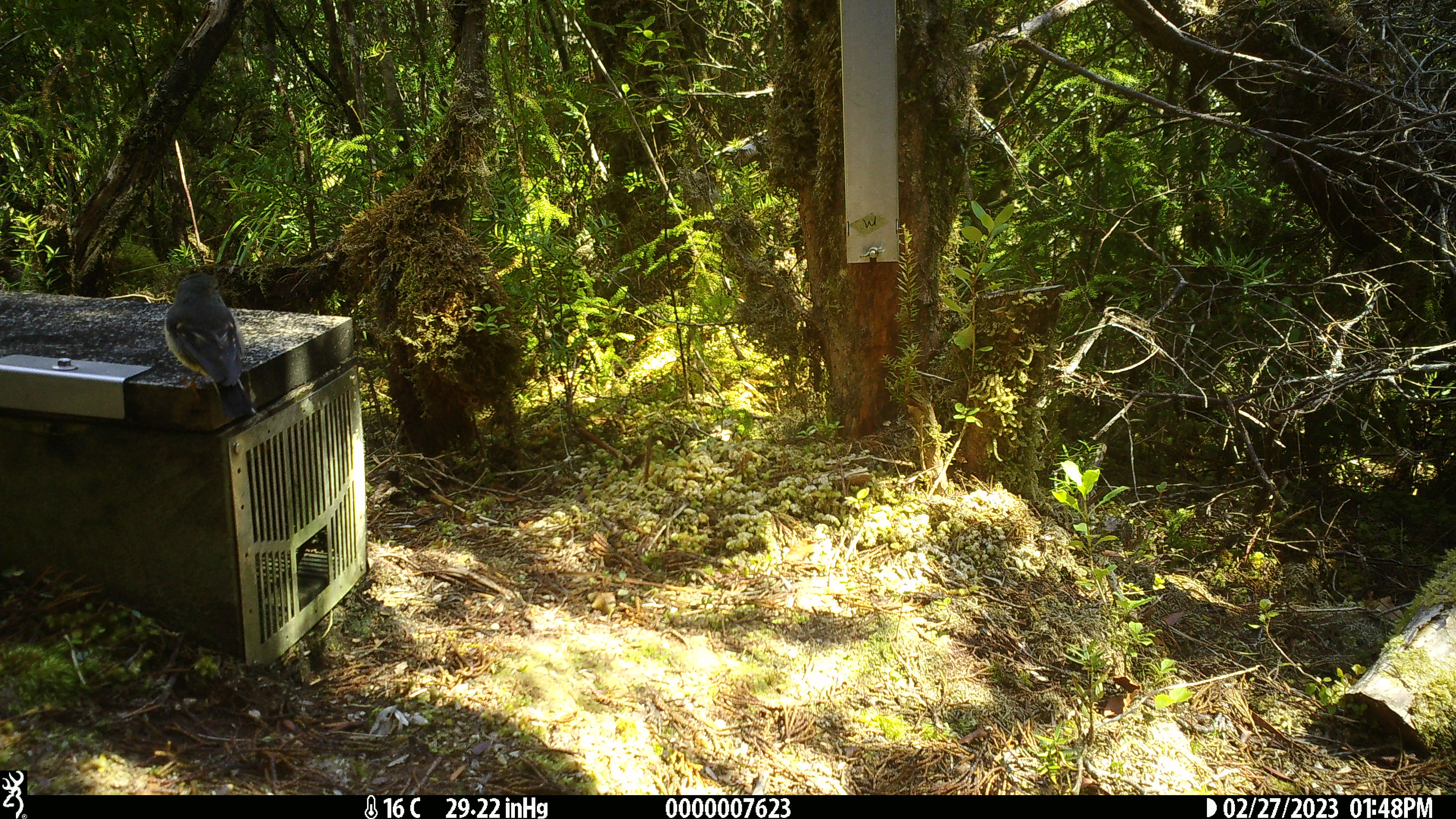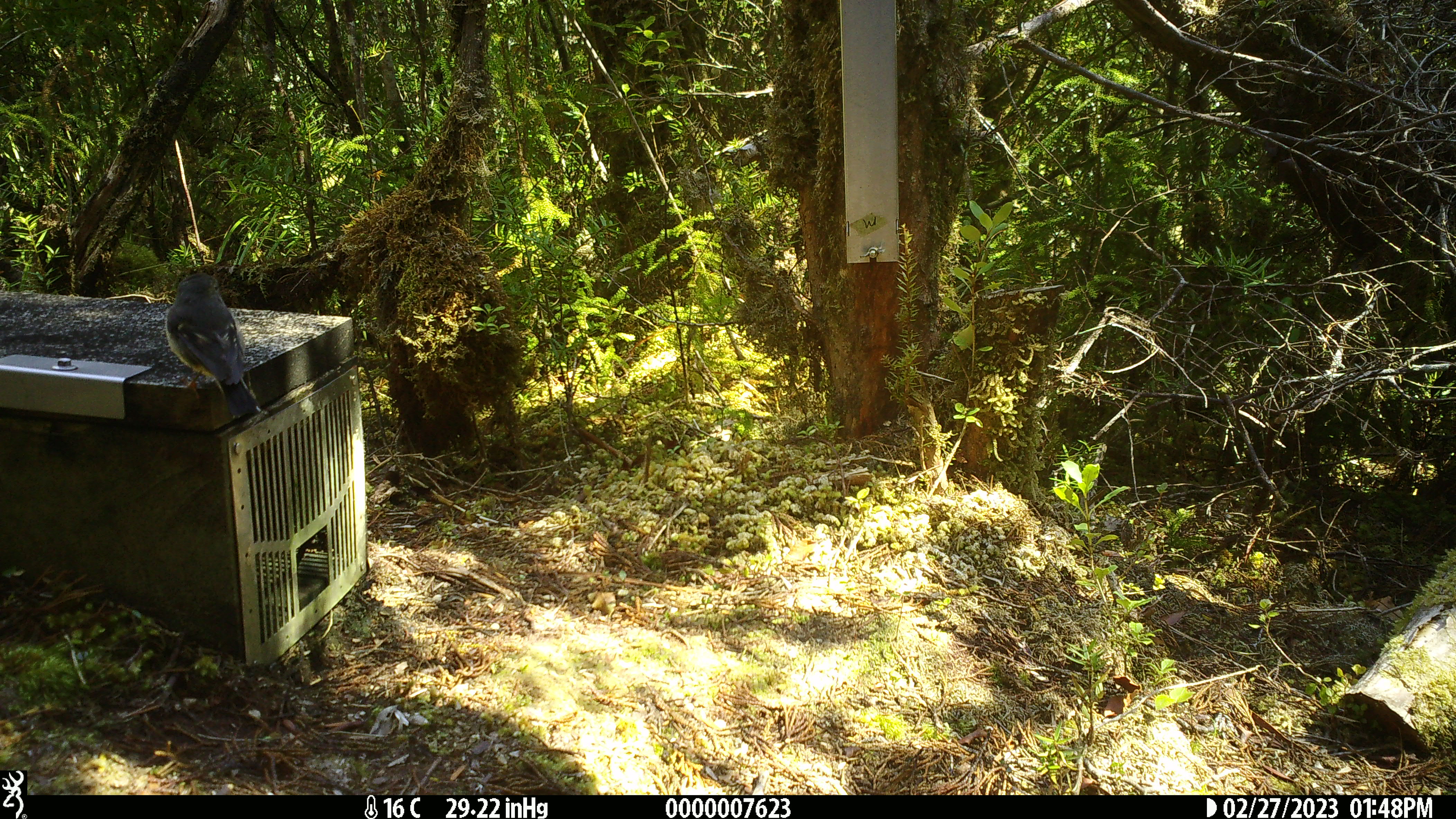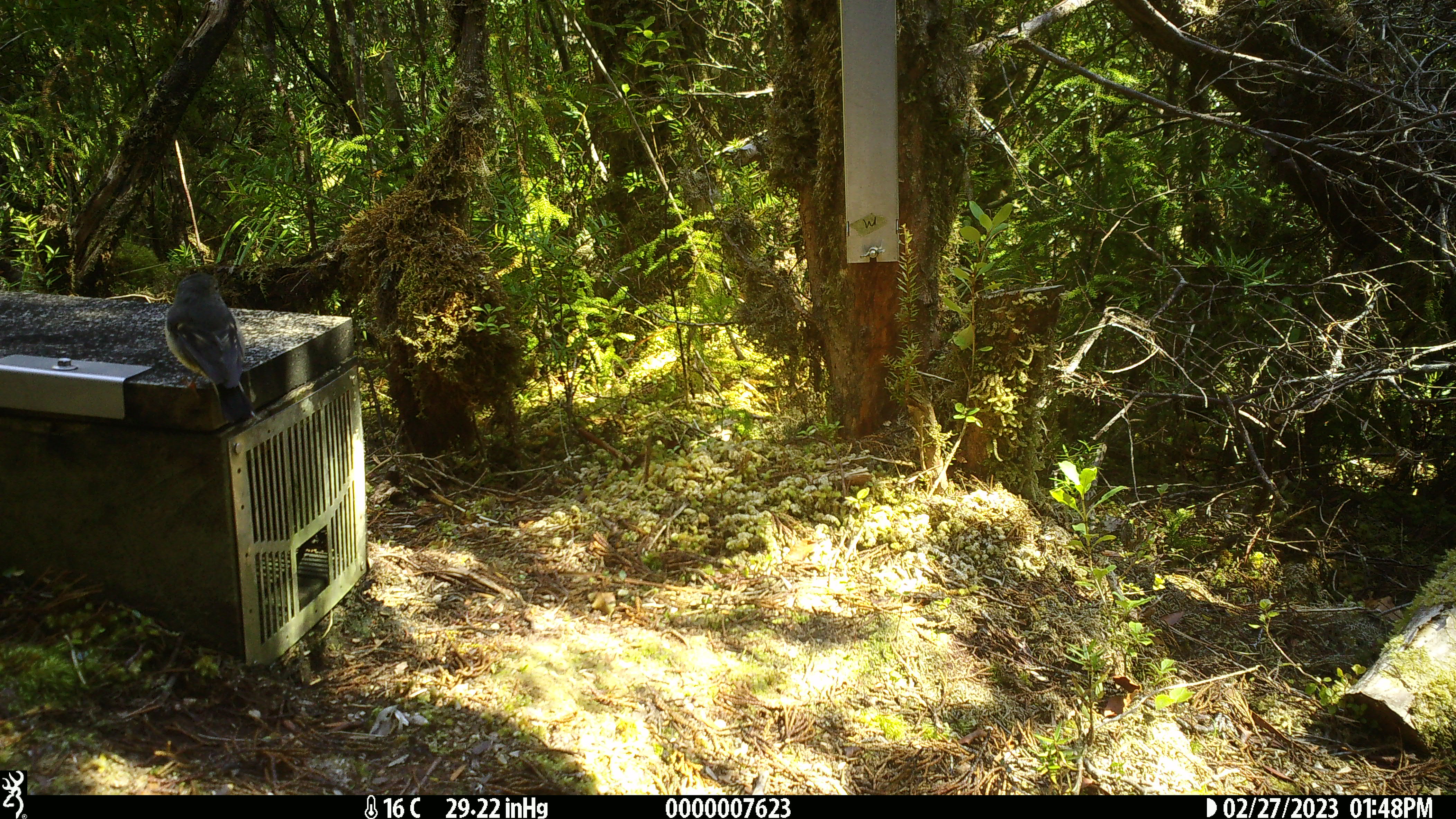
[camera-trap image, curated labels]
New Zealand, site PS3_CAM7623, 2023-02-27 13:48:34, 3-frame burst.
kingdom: Animalia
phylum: Chordata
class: Aves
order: Passeriformes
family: Petroicidae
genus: Petroica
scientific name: Petroica macrocephala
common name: tomtit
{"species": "tomtit (Petroica macrocephala)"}